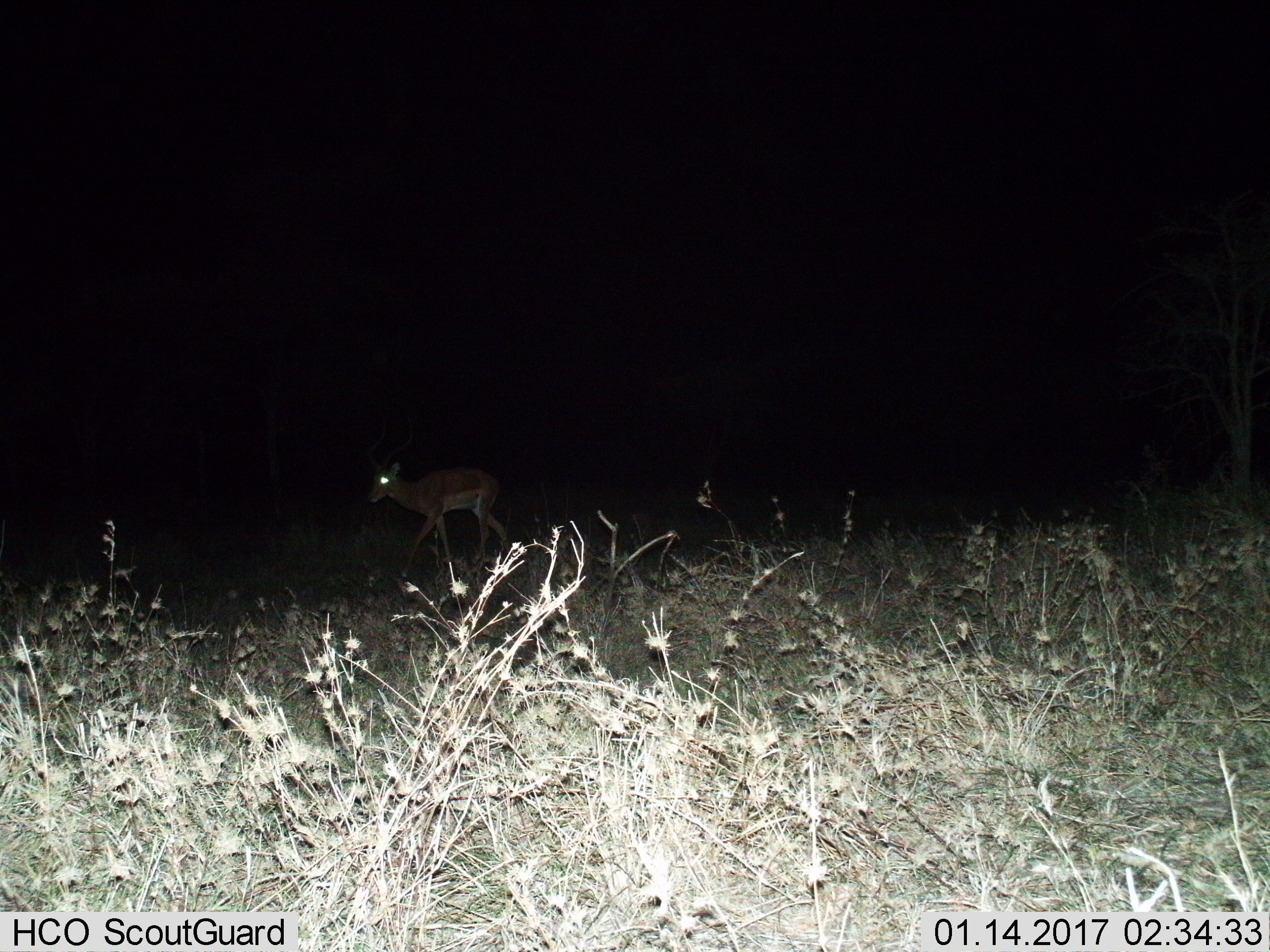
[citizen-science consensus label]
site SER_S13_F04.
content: unidentified animal